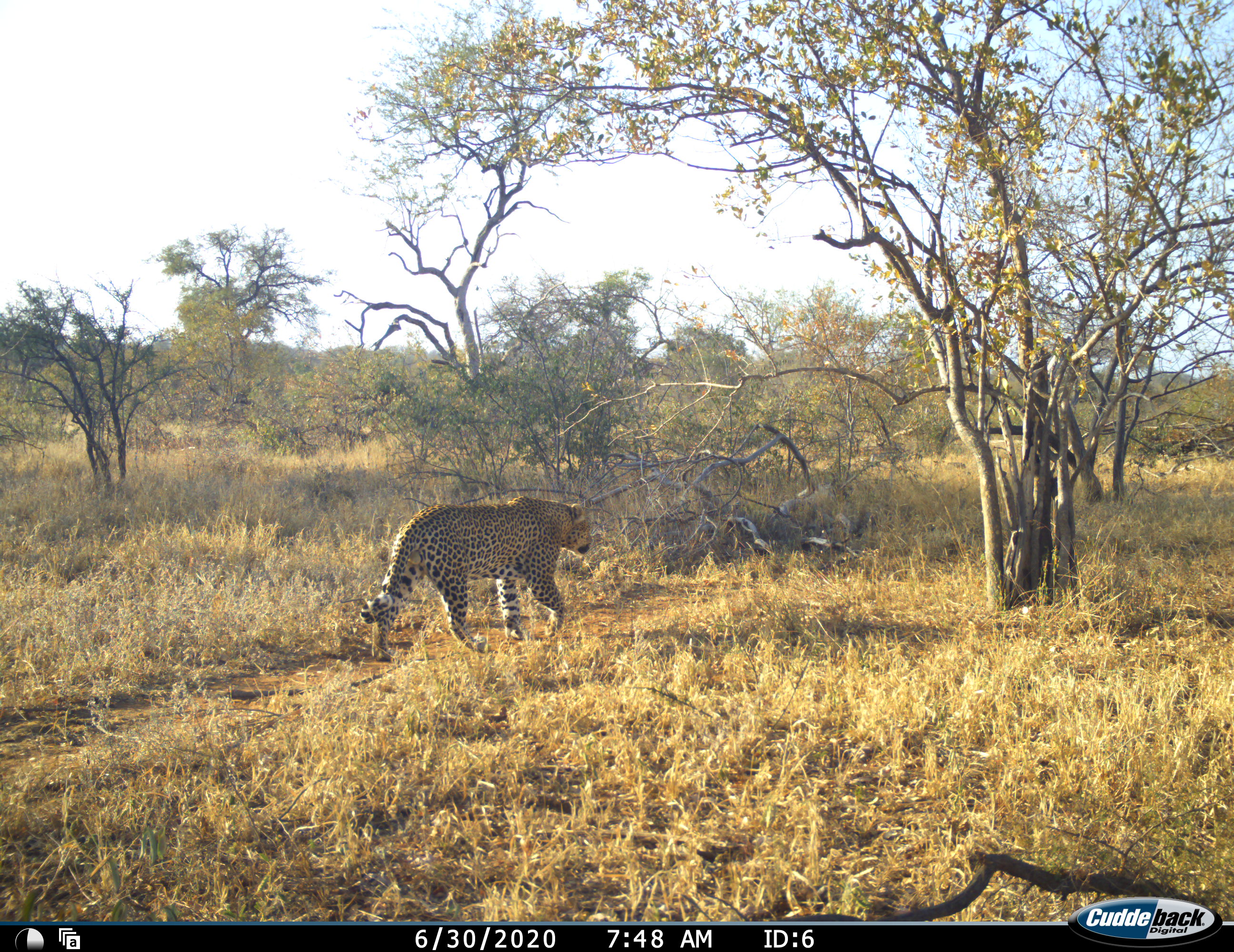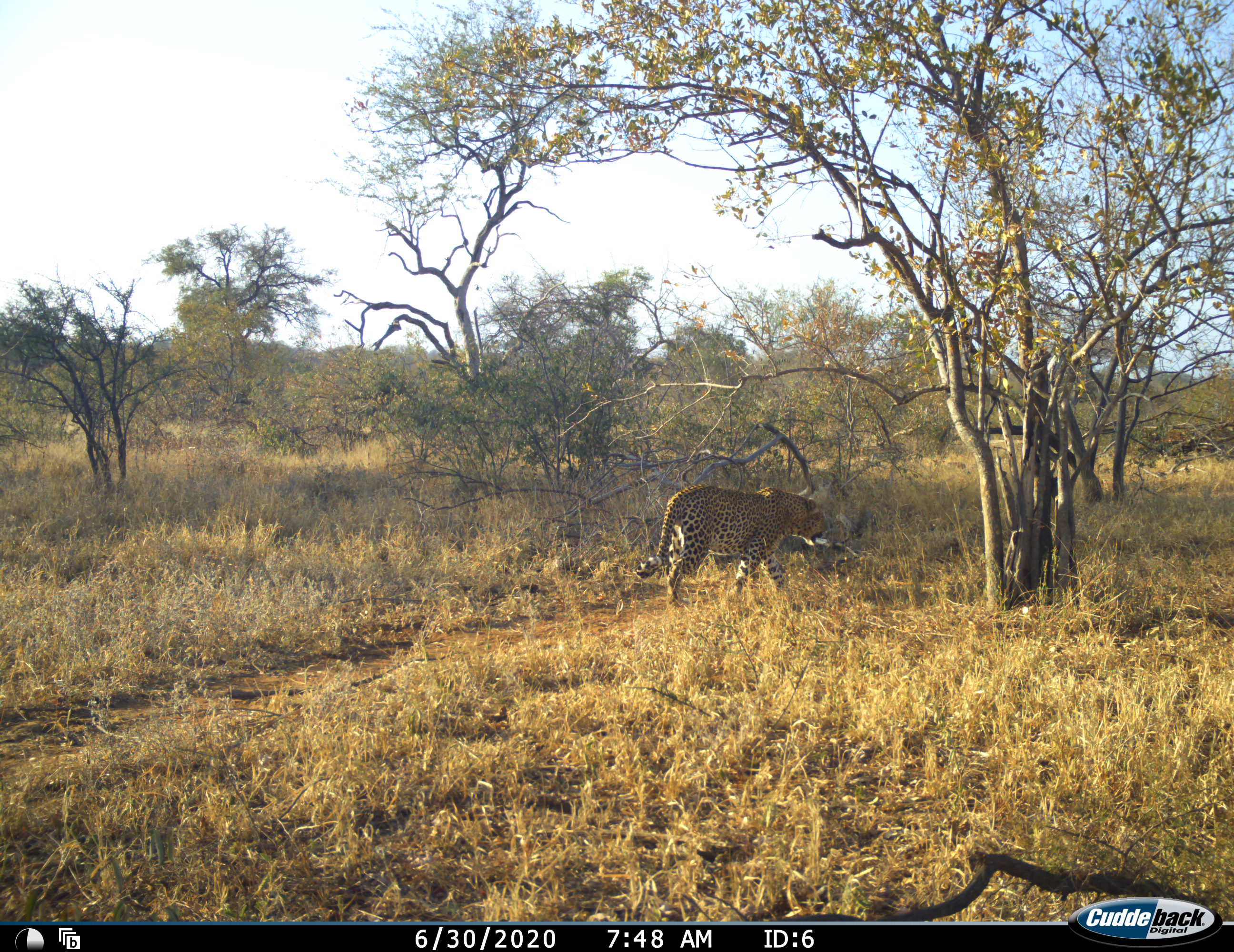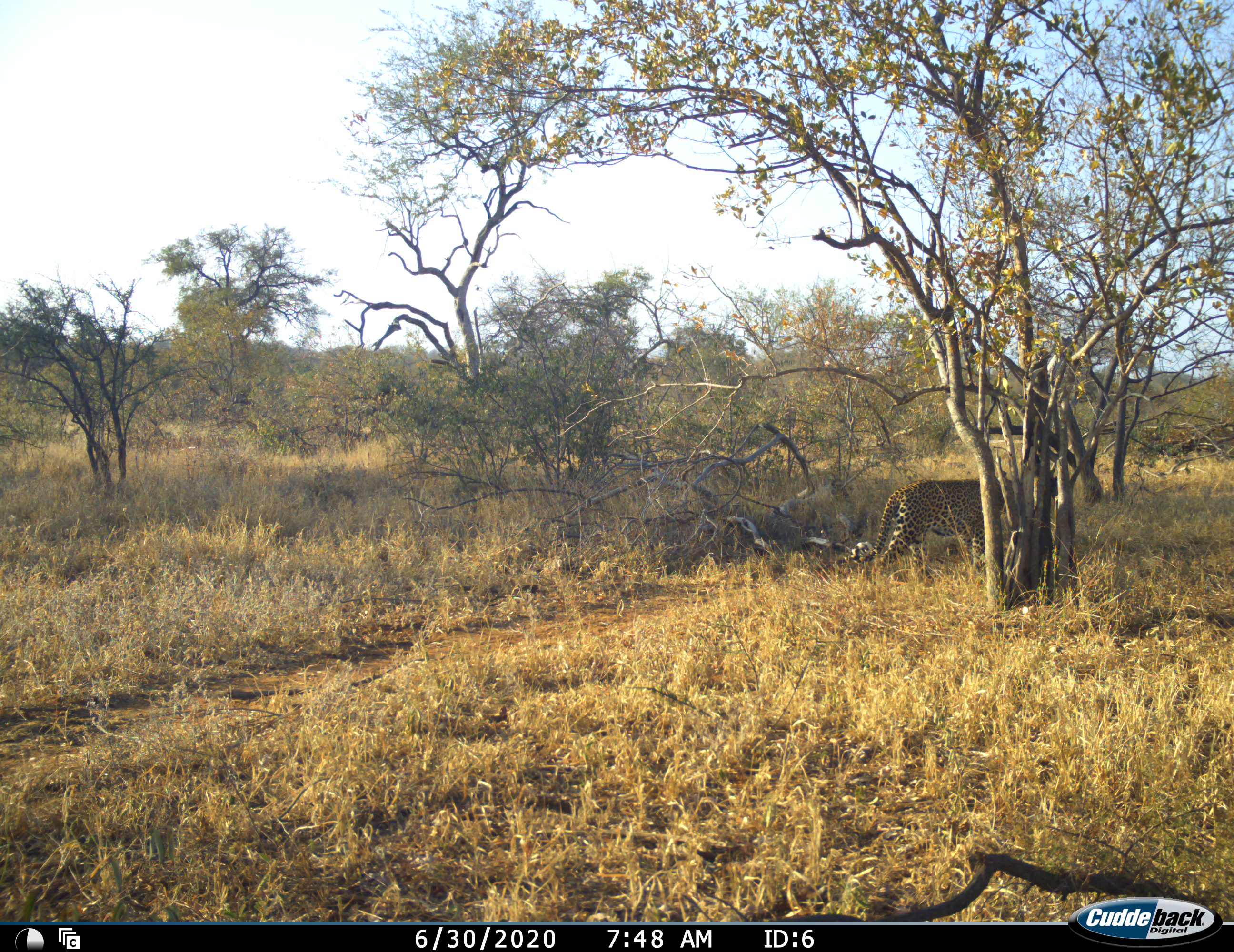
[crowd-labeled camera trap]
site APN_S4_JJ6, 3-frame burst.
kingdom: Animalia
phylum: Chordata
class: Mammalia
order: Carnivora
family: Felidae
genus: Panthera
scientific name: Panthera pardus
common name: leopard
Leopard (Panthera pardus), count 1. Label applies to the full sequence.